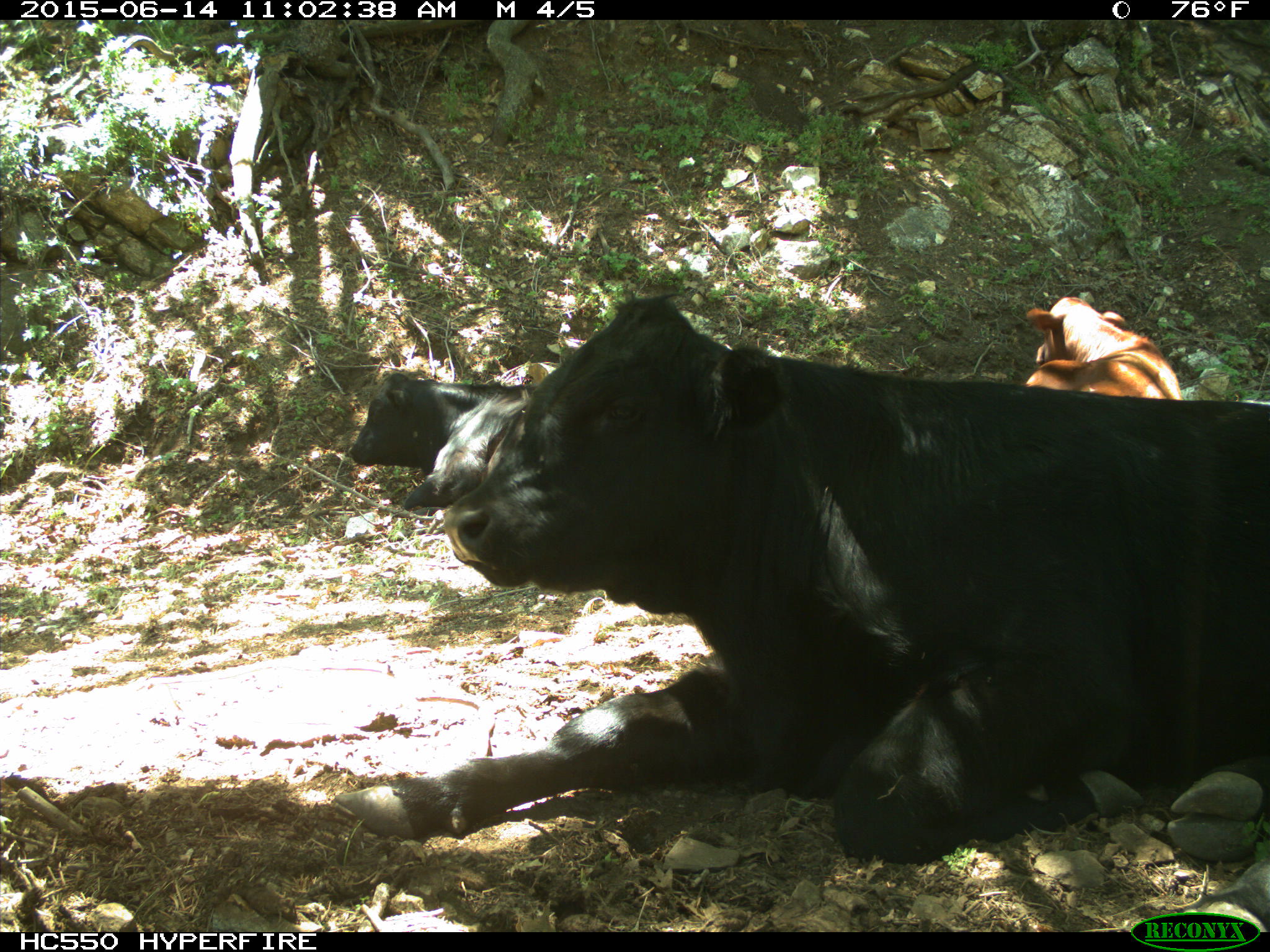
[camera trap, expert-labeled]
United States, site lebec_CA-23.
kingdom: Animalia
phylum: Chordata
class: Mammalia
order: Artiodactyla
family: Bovidae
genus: Bos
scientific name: Bos taurus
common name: domestic cow